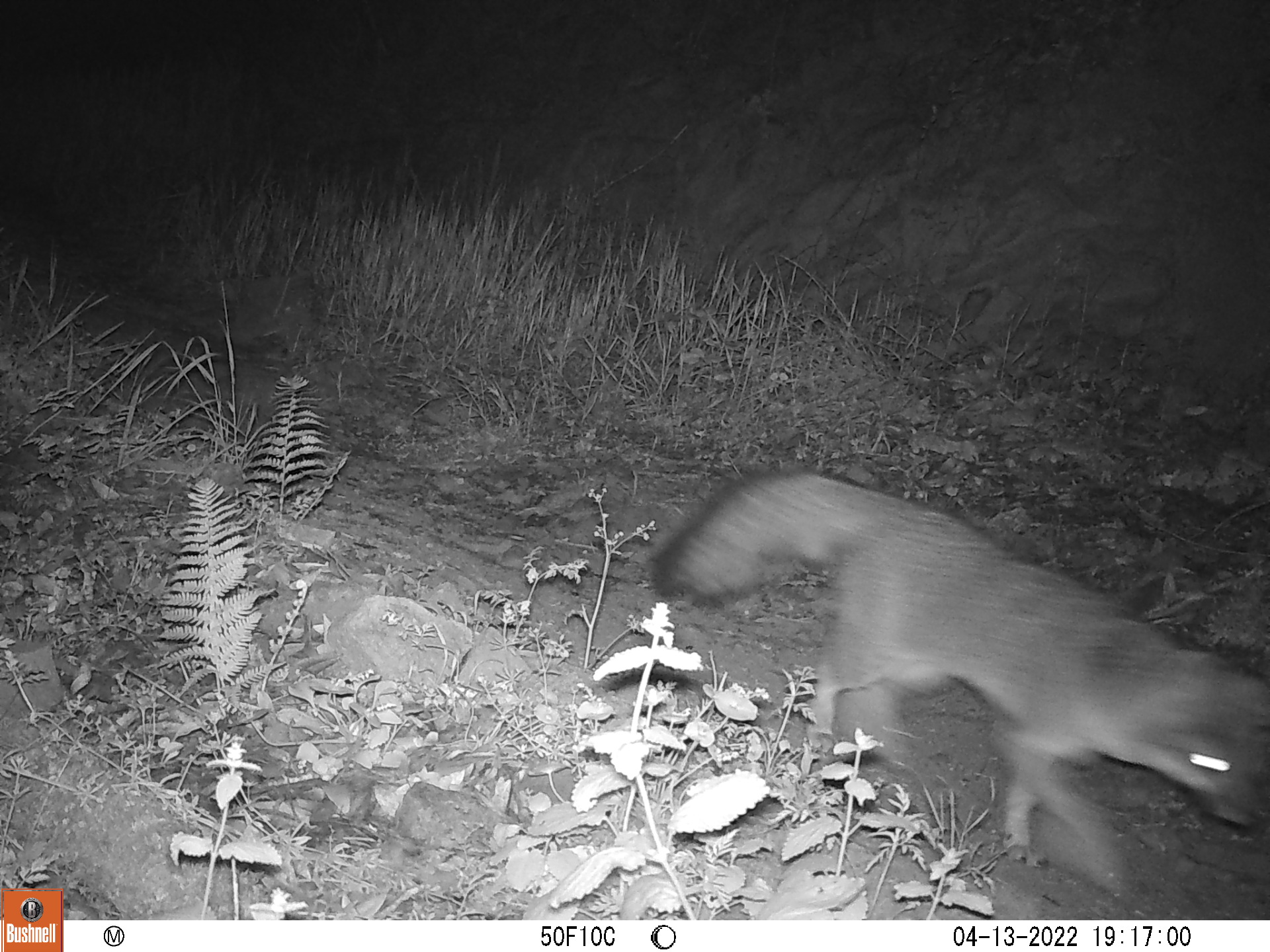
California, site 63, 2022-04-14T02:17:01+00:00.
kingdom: Animalia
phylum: Chordata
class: Mammalia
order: Carnivora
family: Canidae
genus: Urocyon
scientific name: Urocyon cinereoargenteus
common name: gray fox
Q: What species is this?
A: Gray fox (Urocyon cinereoargenteus).